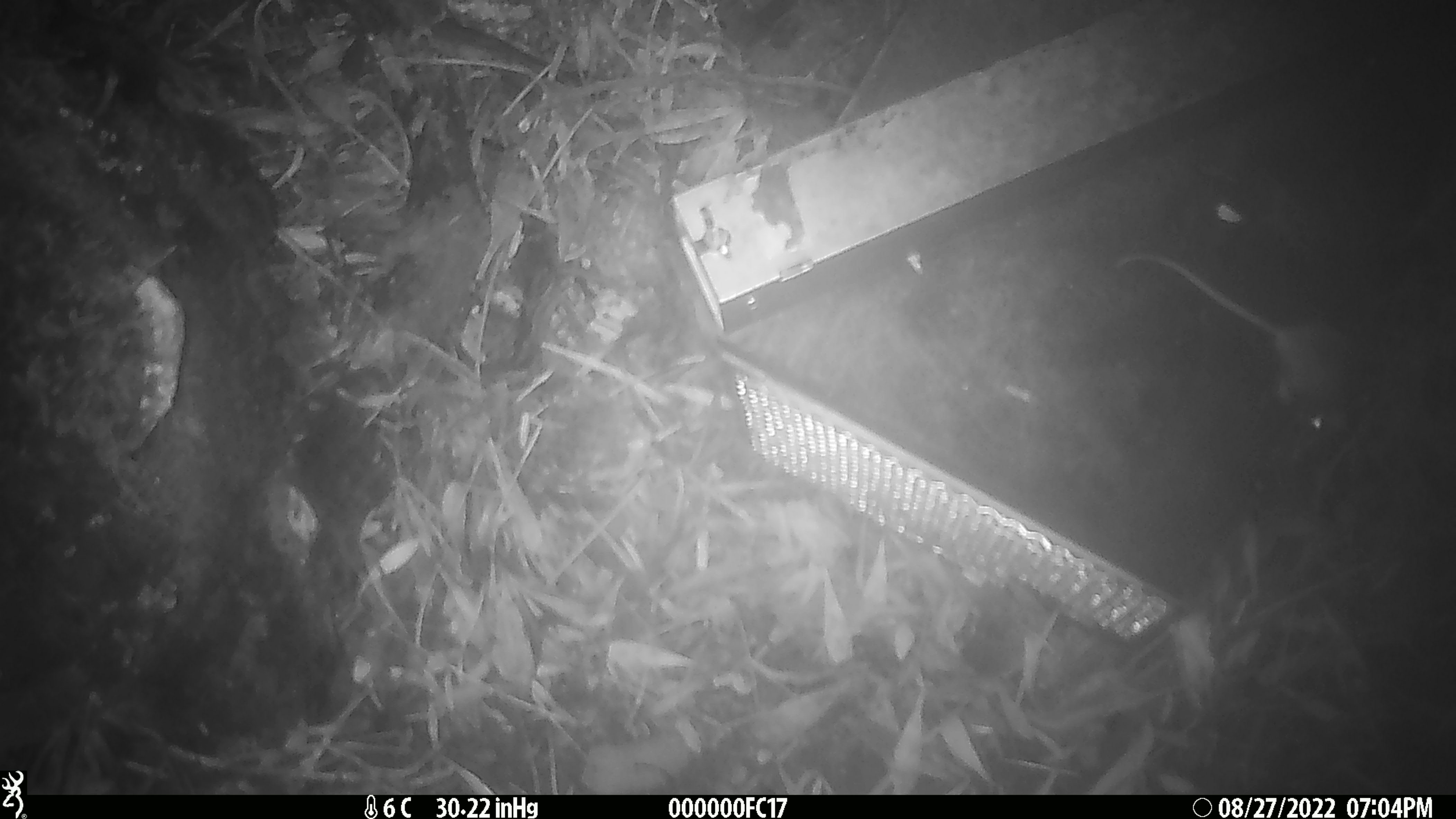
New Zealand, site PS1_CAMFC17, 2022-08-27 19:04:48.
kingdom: Animalia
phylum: Chordata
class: Mammalia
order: Rodentia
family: Muridae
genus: Mus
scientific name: Mus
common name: mouse